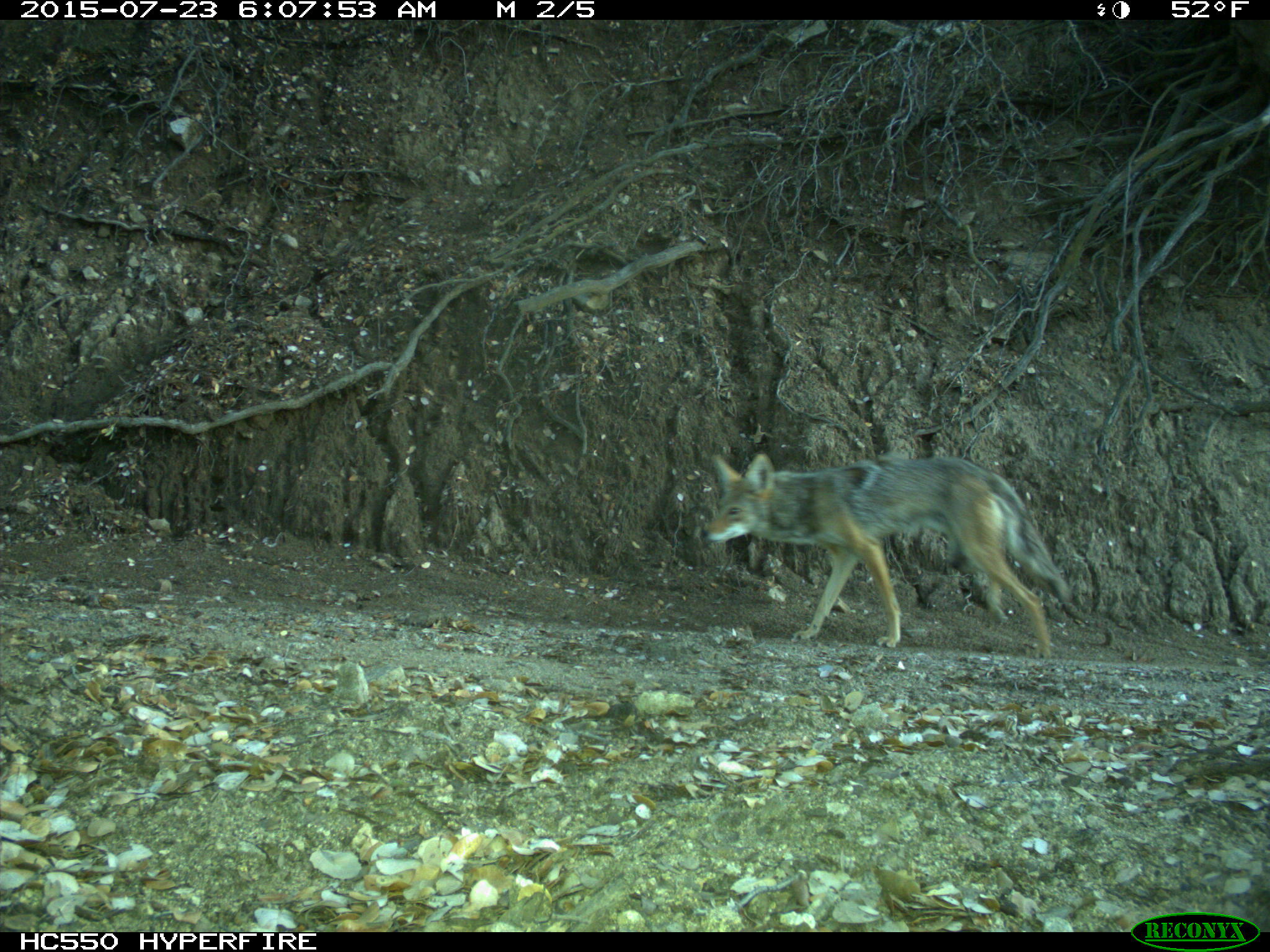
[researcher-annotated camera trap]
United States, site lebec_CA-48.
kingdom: Animalia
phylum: Chordata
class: Mammalia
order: Carnivora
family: Canidae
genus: Canis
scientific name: Canis latrans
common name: coyote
Canis latrans (coyote).